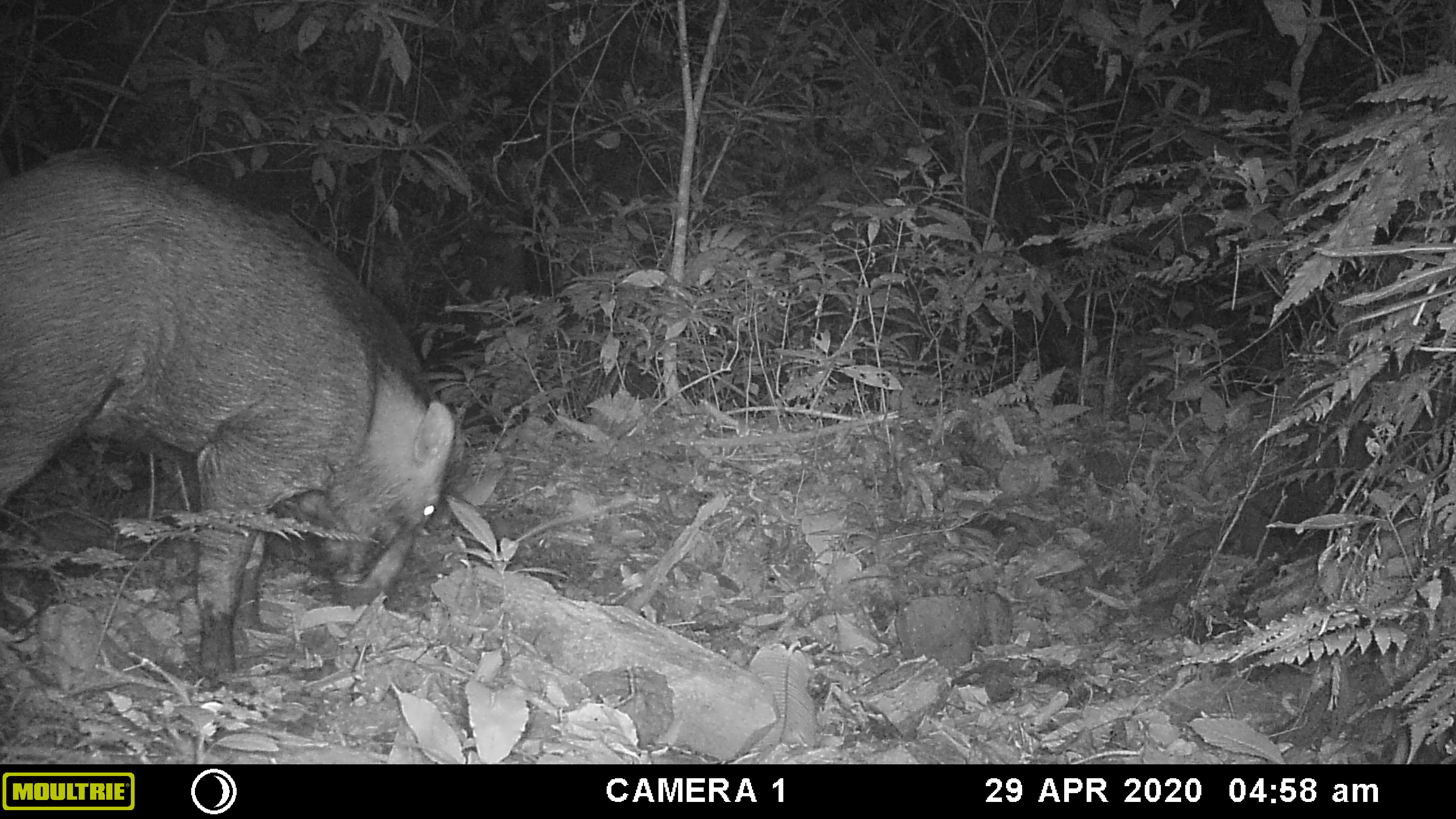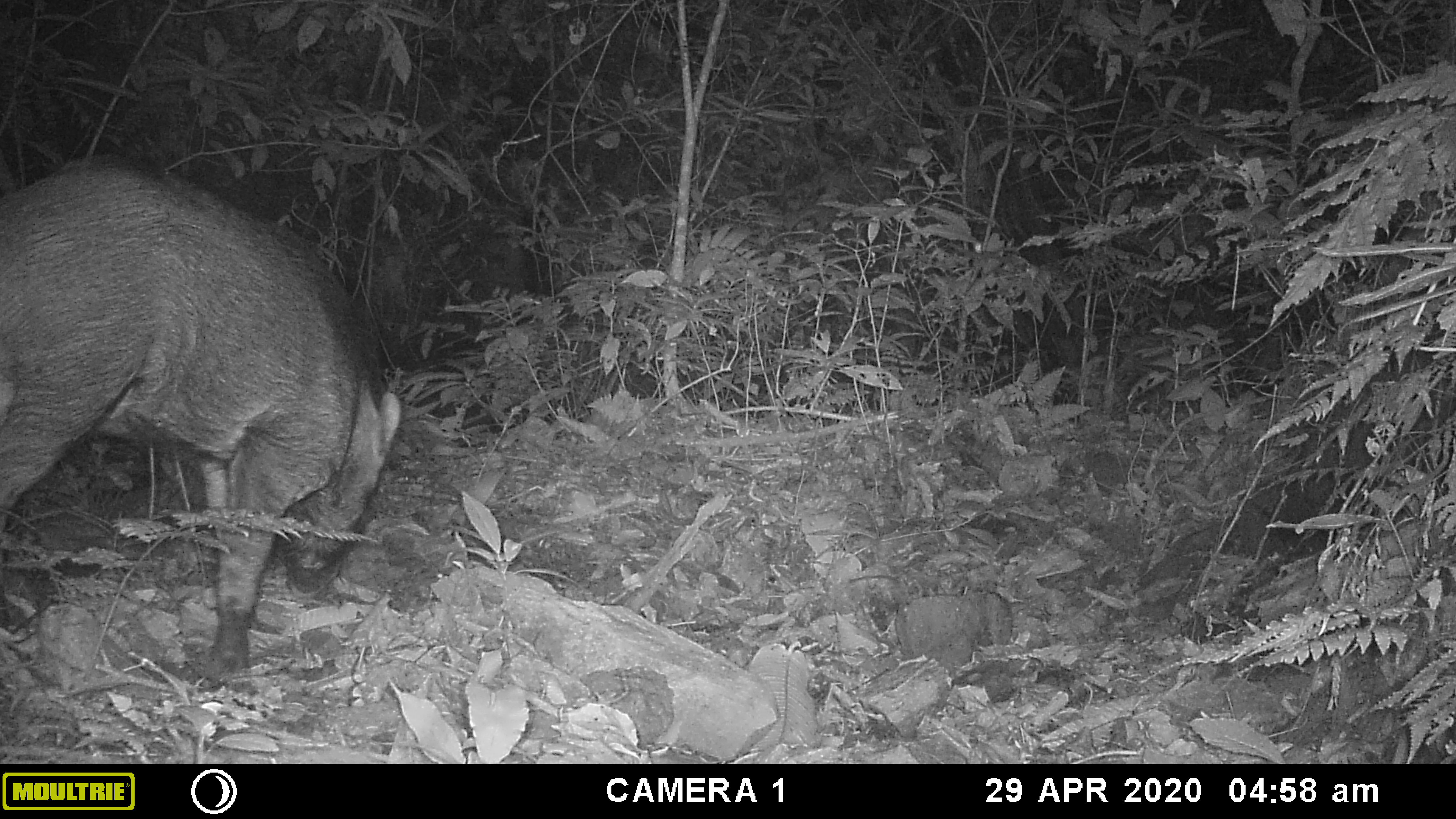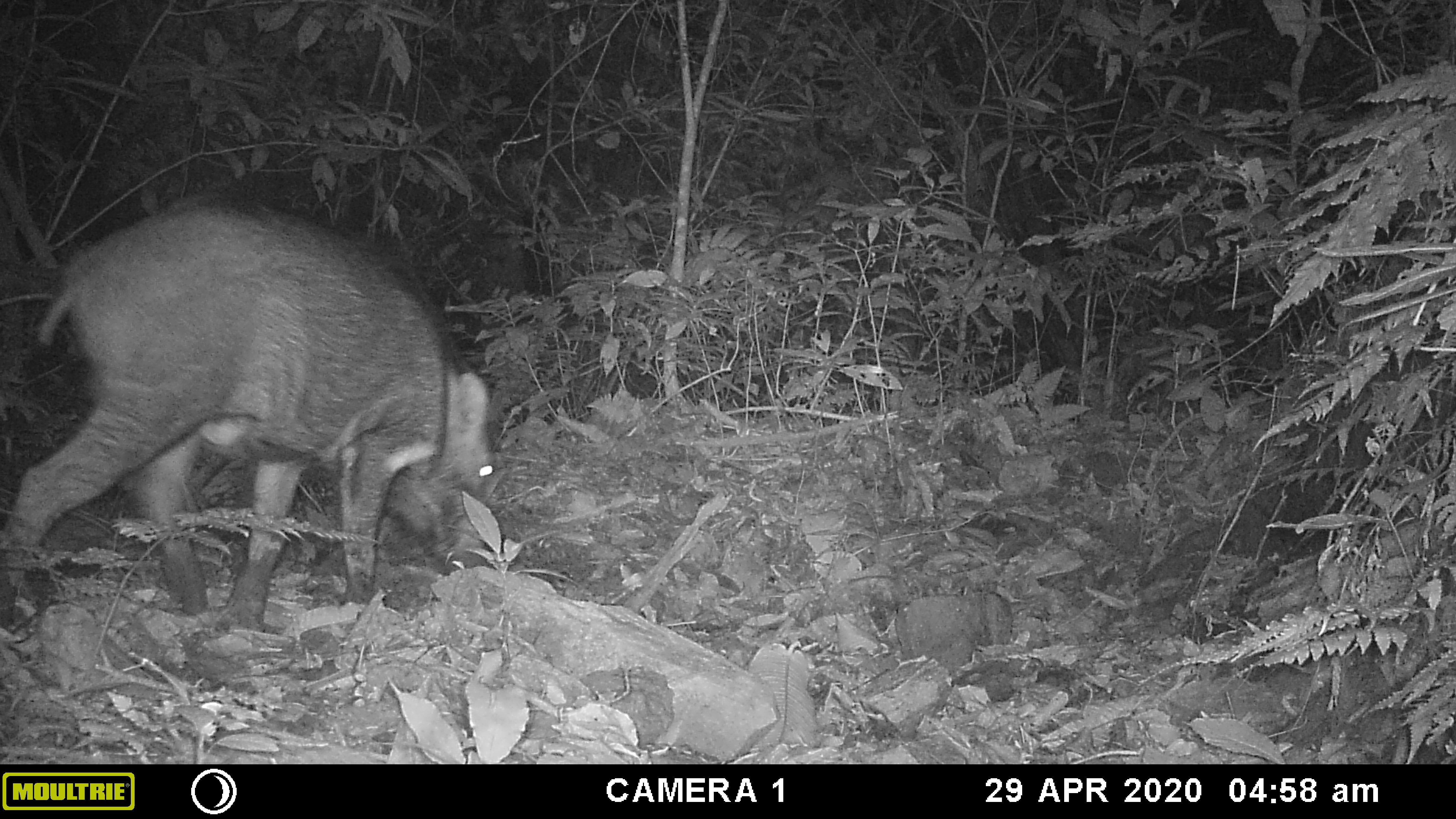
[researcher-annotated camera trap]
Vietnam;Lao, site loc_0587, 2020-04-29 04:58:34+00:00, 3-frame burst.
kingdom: Animalia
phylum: Chordata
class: Mammalia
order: Artiodactyla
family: Suidae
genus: Sus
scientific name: Sus scrofa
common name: eurasian wild pig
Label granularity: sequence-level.